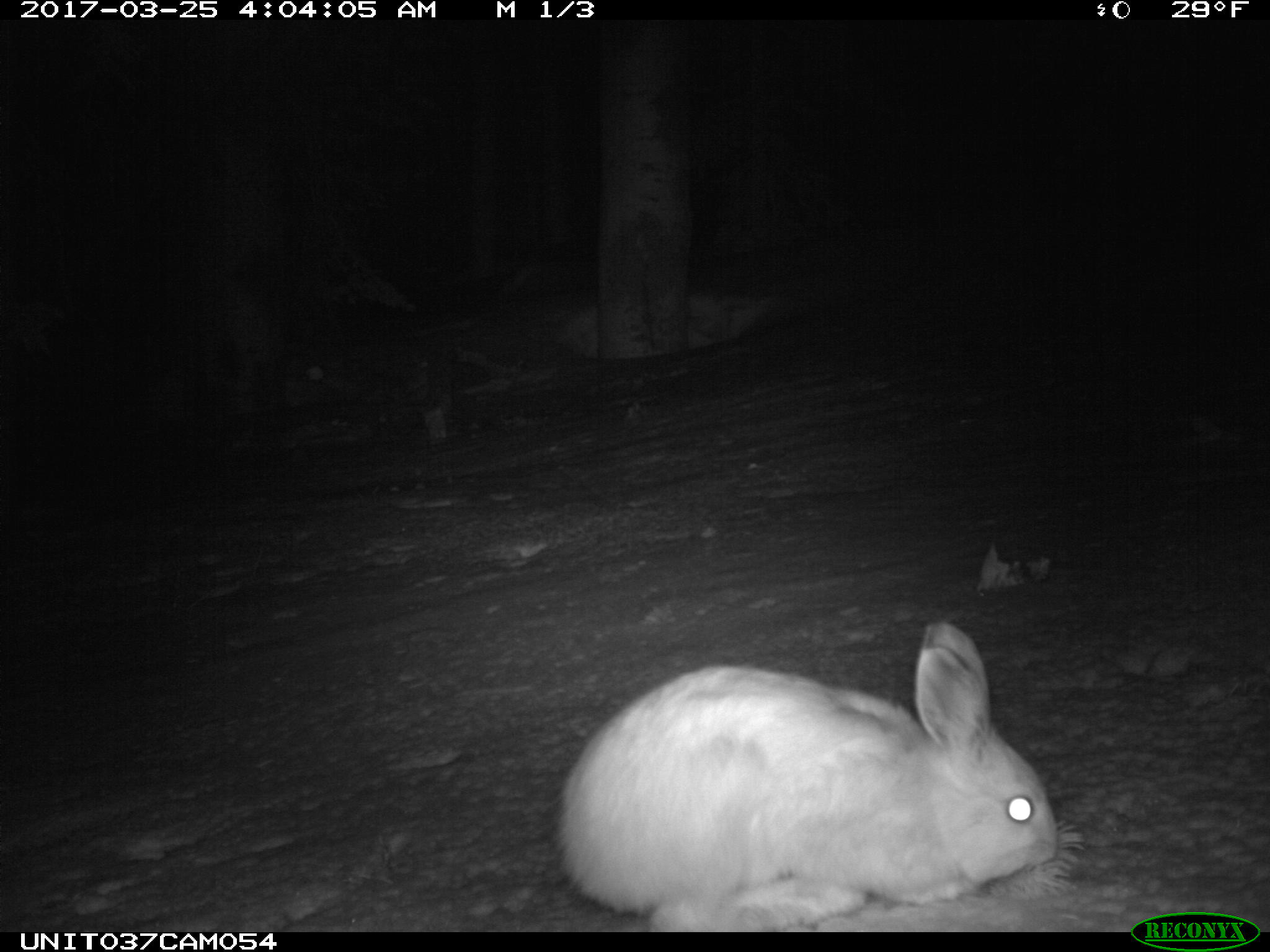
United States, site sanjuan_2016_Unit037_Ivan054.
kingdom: Animalia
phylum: Chordata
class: Mammalia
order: Lagomorpha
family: Leporidae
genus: Lepus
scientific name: Lepus americanus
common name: snowshoe hare